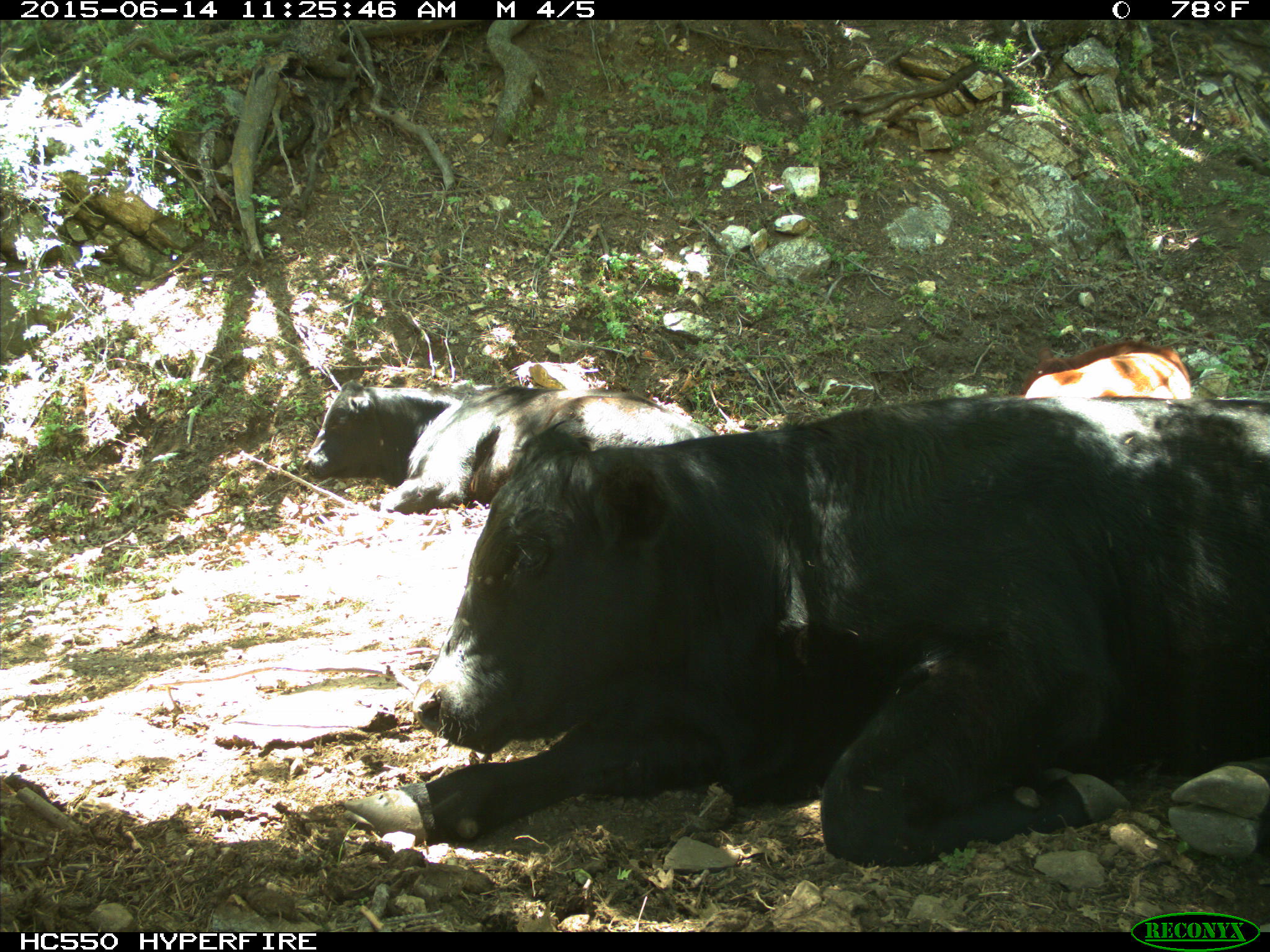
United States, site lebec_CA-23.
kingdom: Animalia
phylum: Chordata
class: Mammalia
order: Artiodactyla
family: Bovidae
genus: Bos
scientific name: Bos taurus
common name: domestic cow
Bos taurus (domestic cow).